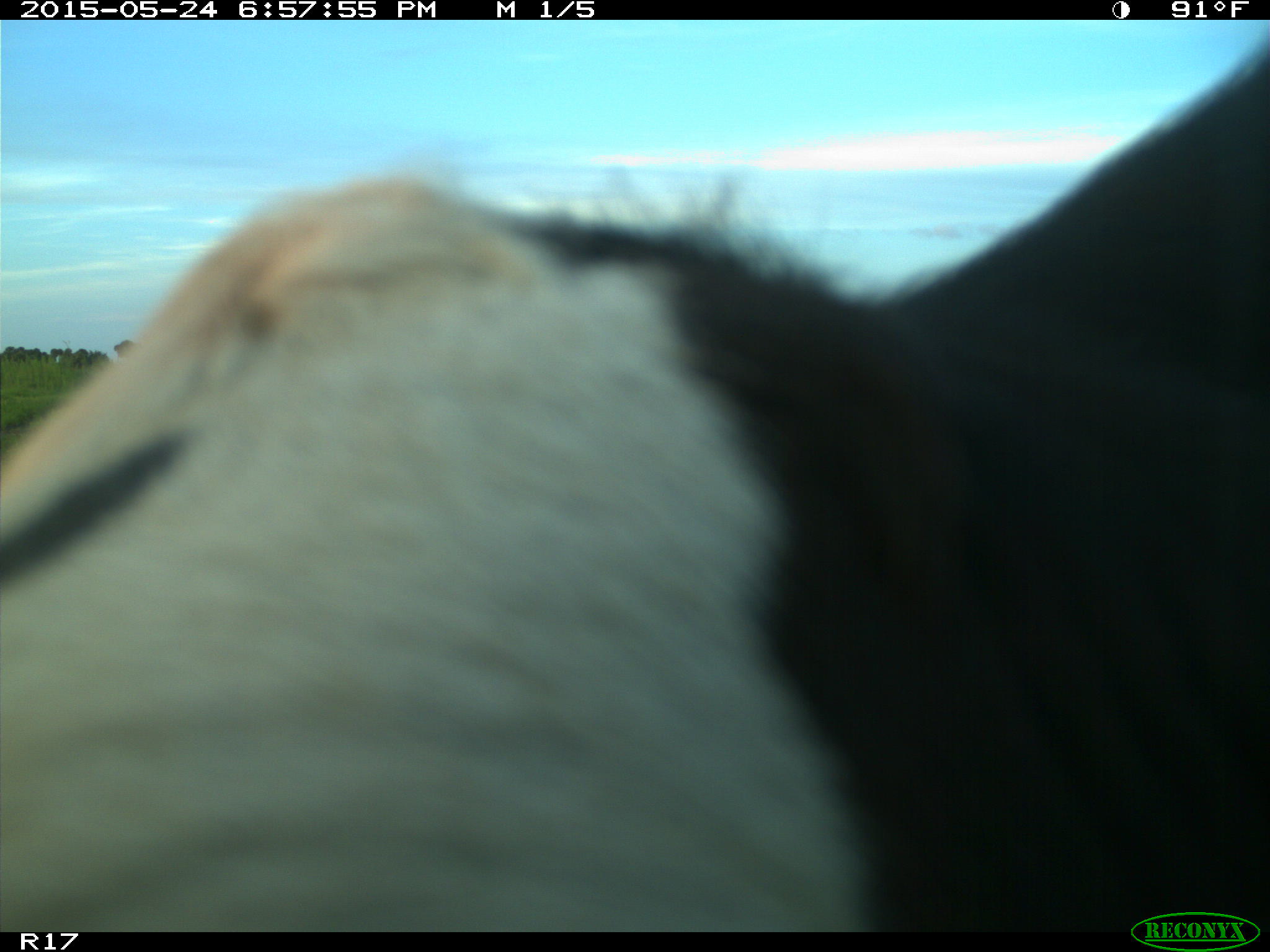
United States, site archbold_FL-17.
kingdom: Animalia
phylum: Chordata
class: Mammalia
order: Artiodactyla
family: Bovidae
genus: Bos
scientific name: Bos taurus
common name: domestic cow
Bos taurus (domestic cow).